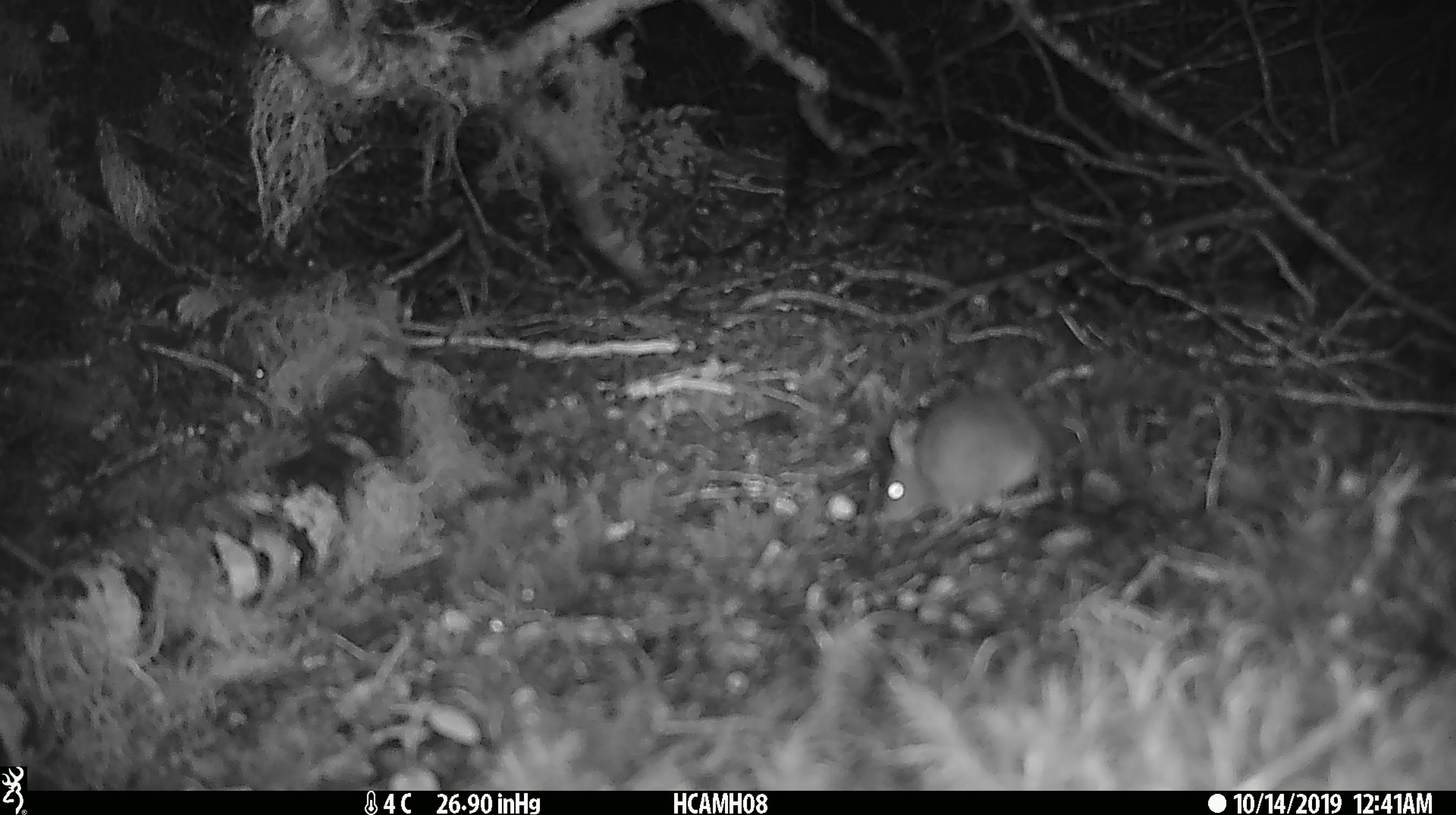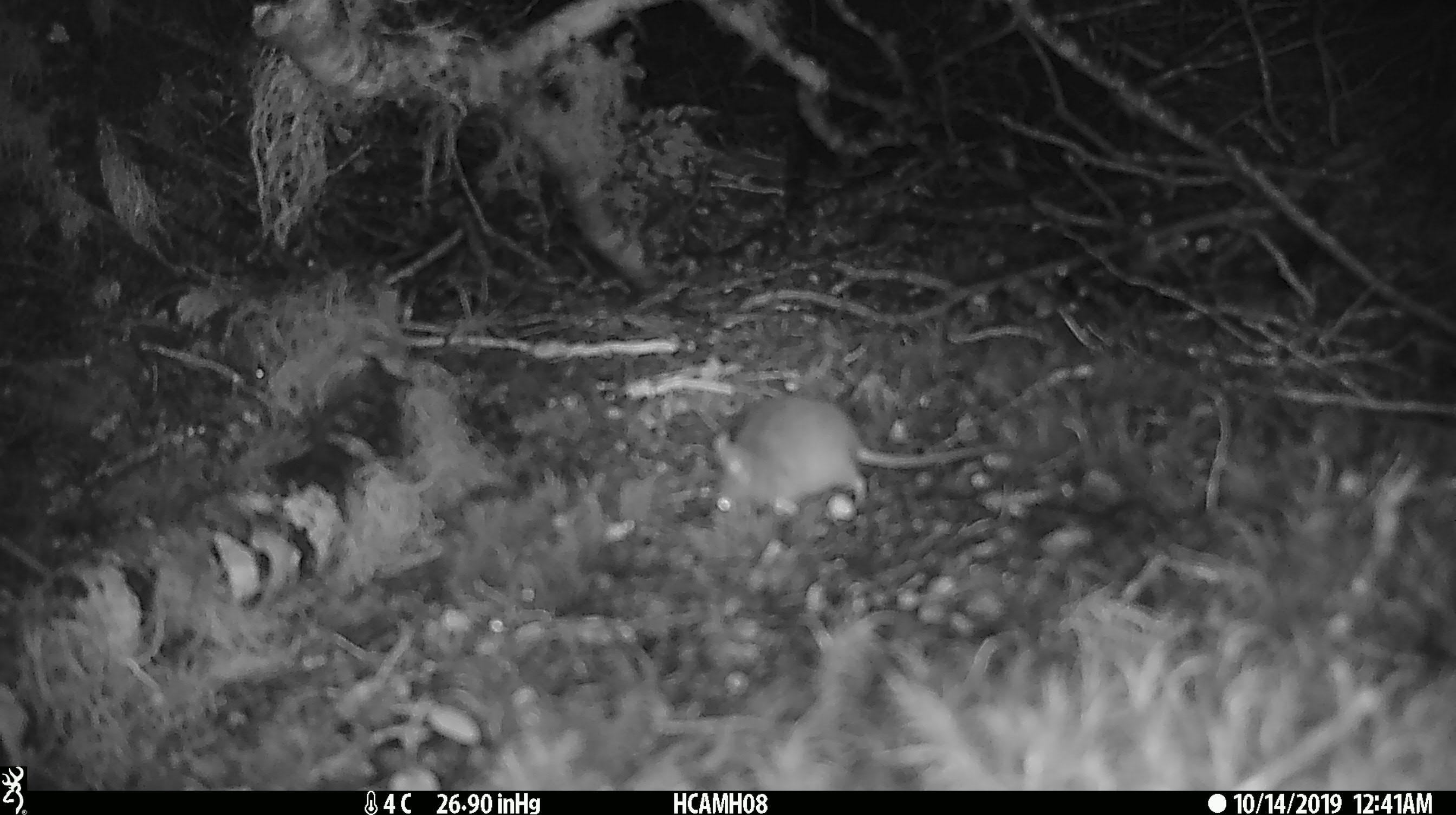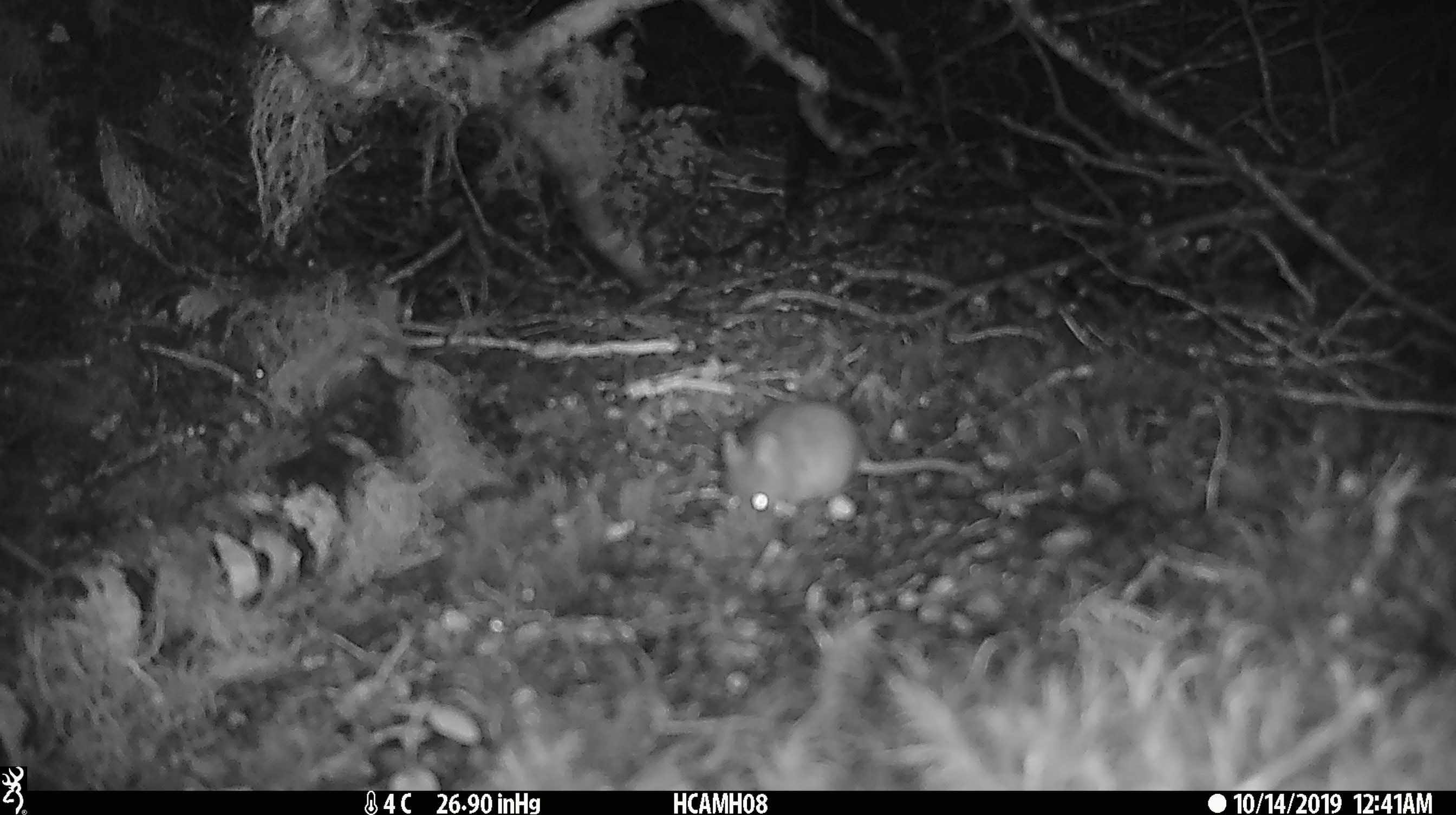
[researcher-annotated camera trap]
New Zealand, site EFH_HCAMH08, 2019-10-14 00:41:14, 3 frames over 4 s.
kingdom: Animalia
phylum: Chordata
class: Mammalia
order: Rodentia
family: Muridae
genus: Mus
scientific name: Mus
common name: mouse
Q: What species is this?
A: Mouse (Mus).